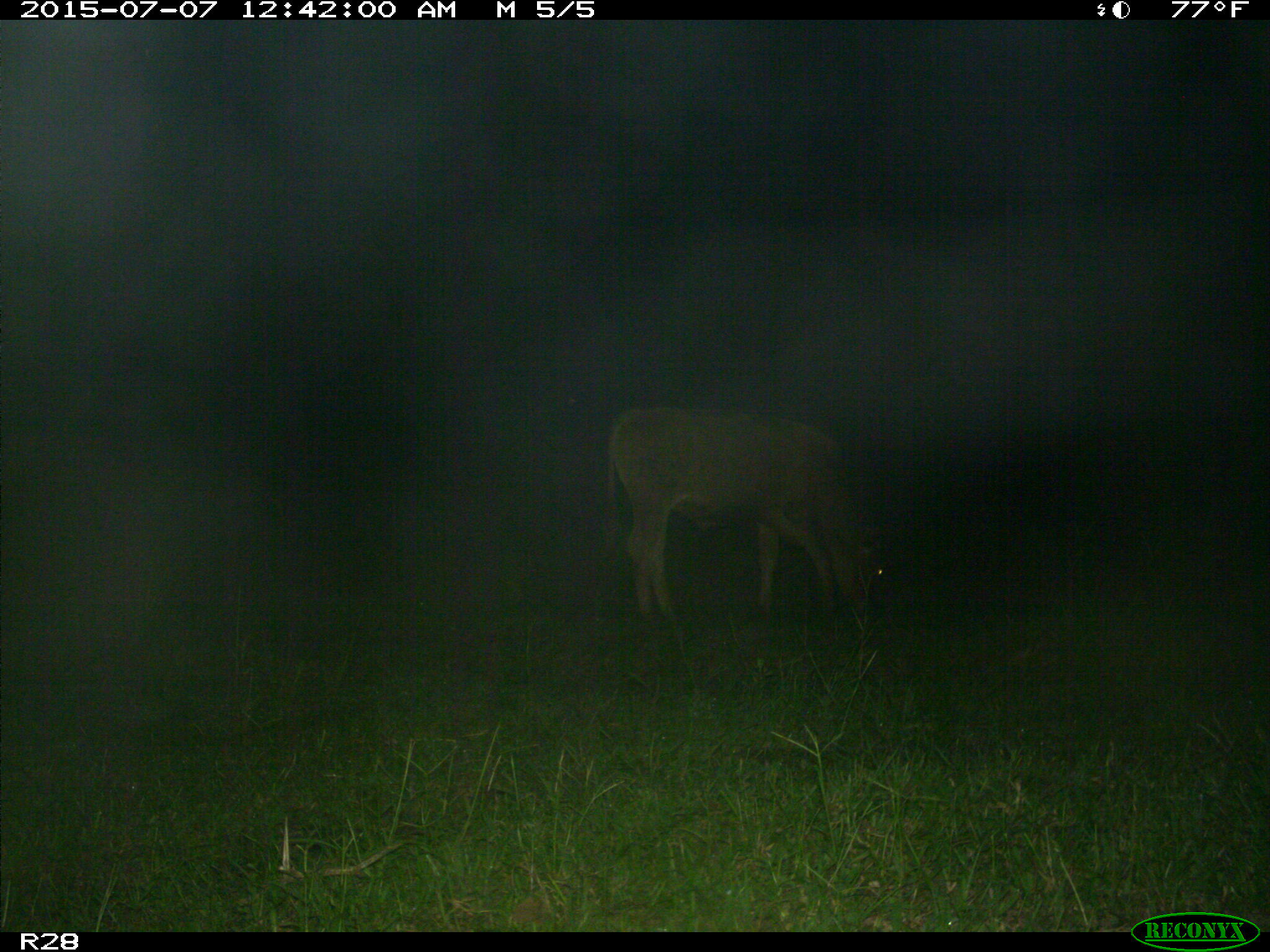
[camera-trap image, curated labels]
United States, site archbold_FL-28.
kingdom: Animalia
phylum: Chordata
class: Mammalia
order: Artiodactyla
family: Bovidae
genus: Bos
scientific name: Bos taurus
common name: domestic cow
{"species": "Bos taurus (domestic cow)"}